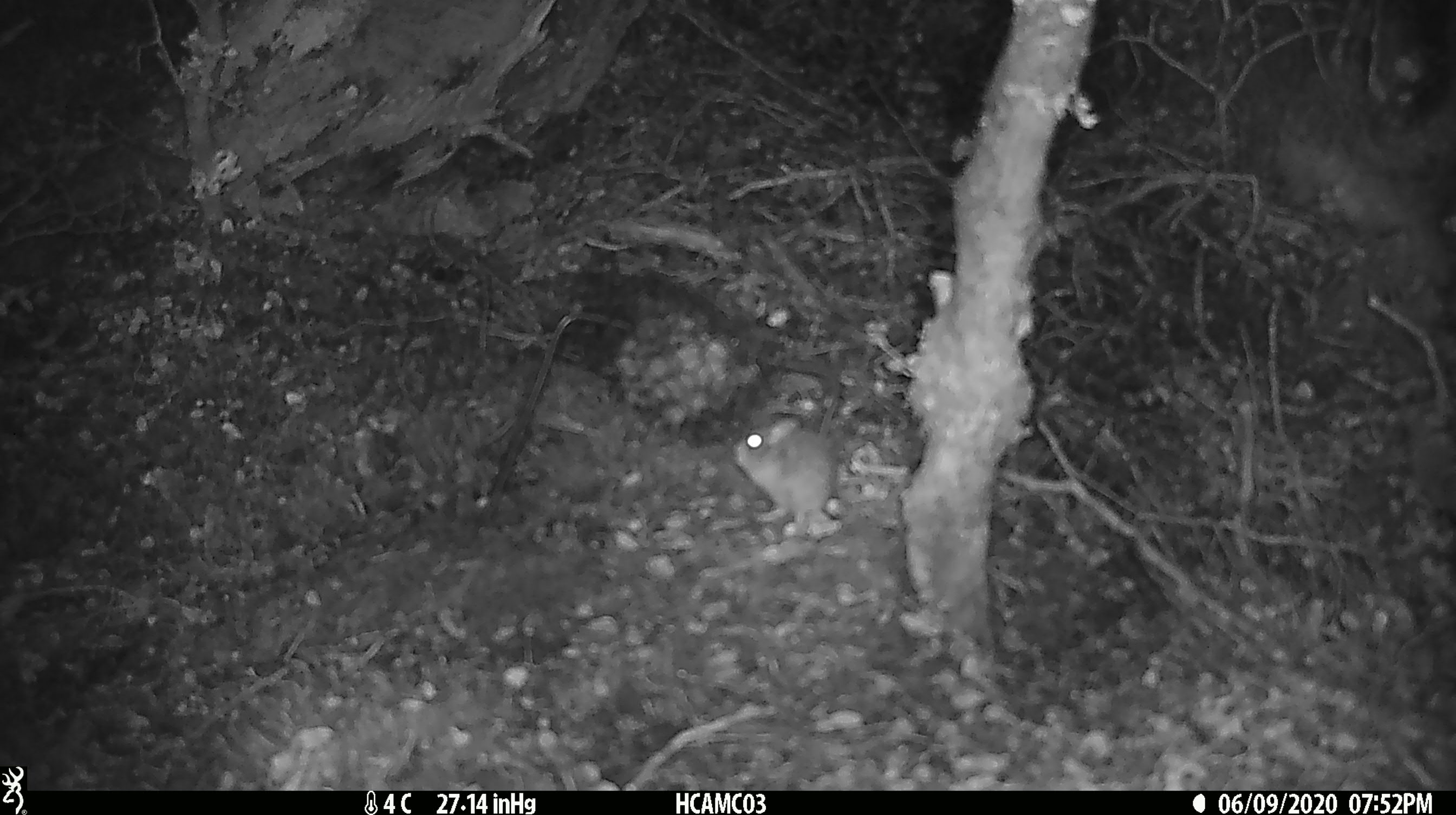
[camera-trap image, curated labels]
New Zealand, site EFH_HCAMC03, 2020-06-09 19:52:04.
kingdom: Animalia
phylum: Chordata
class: Mammalia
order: Rodentia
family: Muridae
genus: Mus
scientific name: Mus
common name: mouse